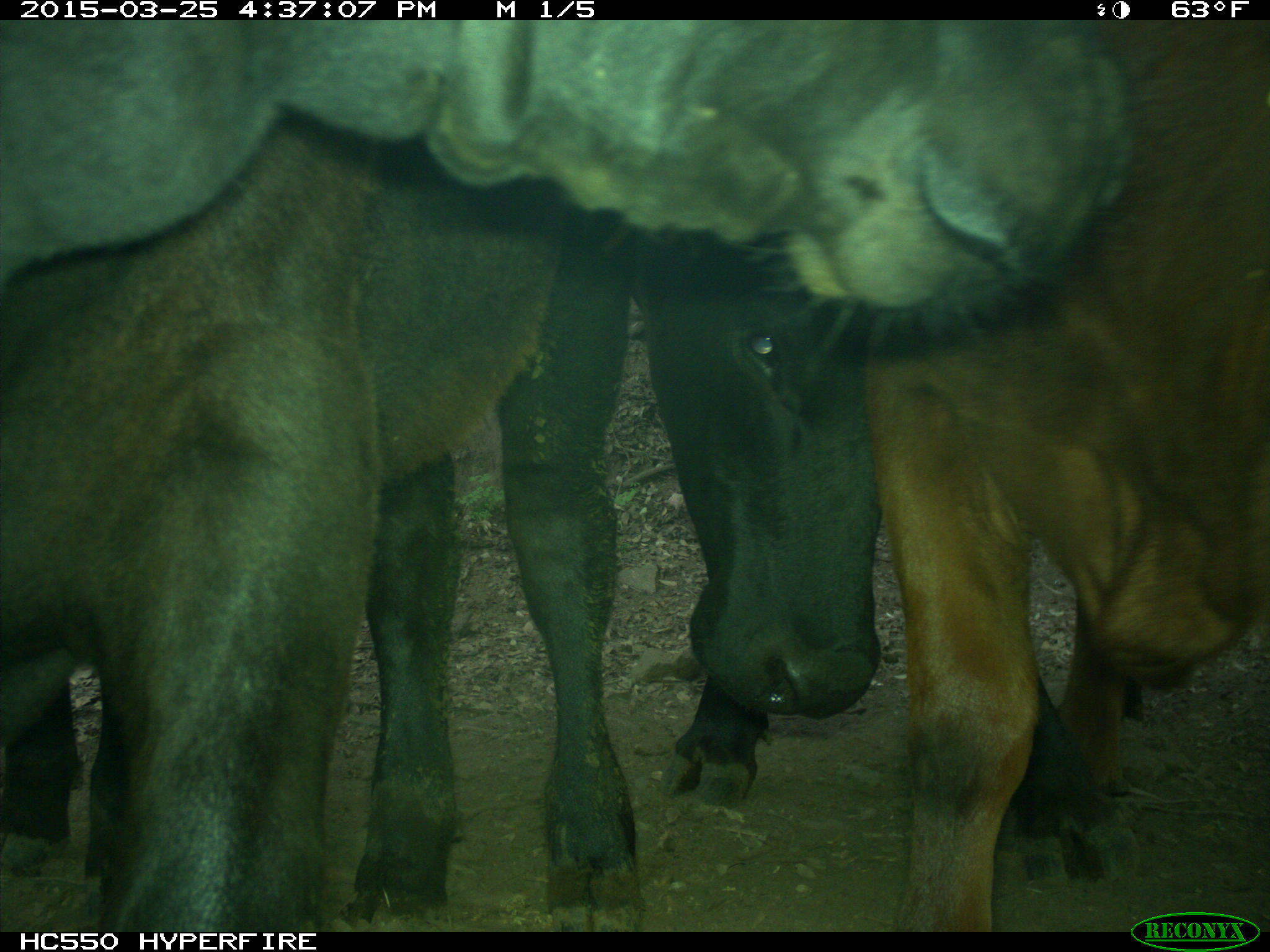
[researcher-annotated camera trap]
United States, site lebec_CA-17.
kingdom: Animalia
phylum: Chordata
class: Mammalia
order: Artiodactyla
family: Bovidae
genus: Bos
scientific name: Bos taurus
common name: domestic cow